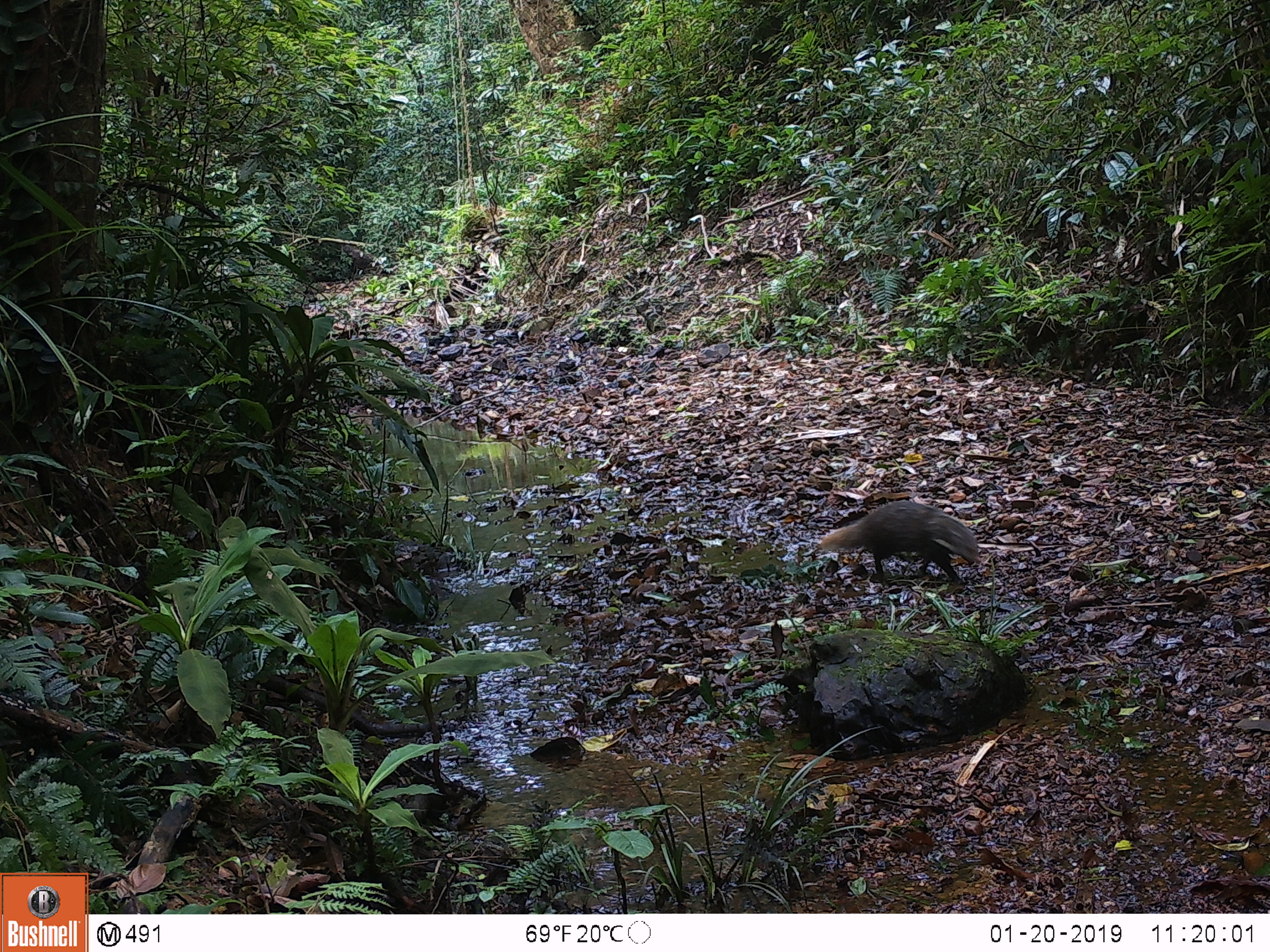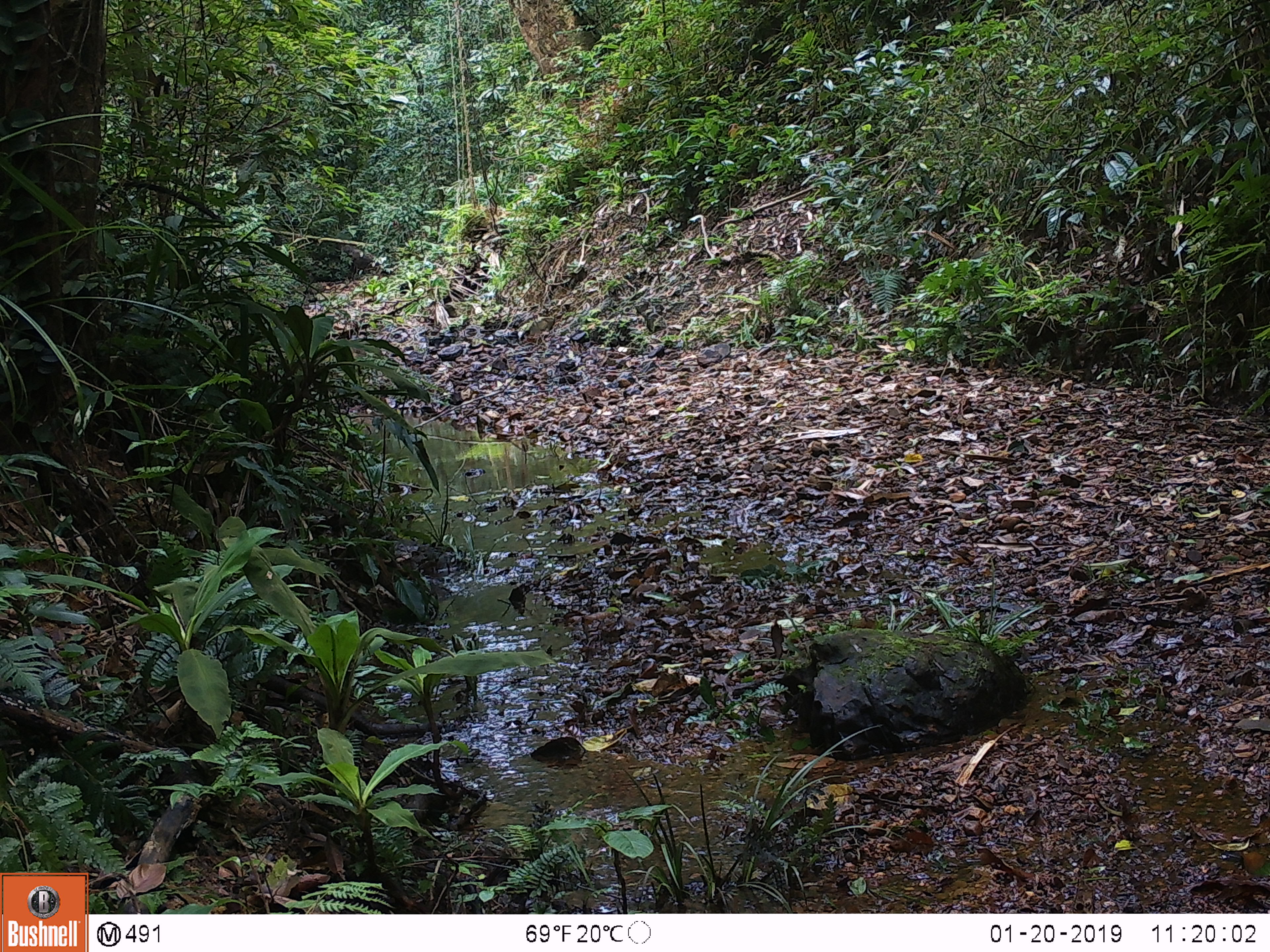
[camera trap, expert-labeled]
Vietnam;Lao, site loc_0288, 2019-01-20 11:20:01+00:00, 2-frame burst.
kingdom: Animalia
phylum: Chordata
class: Mammalia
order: Carnivora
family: Herpestidae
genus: Urva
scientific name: Urva urva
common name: crab-eating mongoose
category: crab eating mongoose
Crab eating mongoose (crab-eating mongoose) (Urva urva). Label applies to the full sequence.